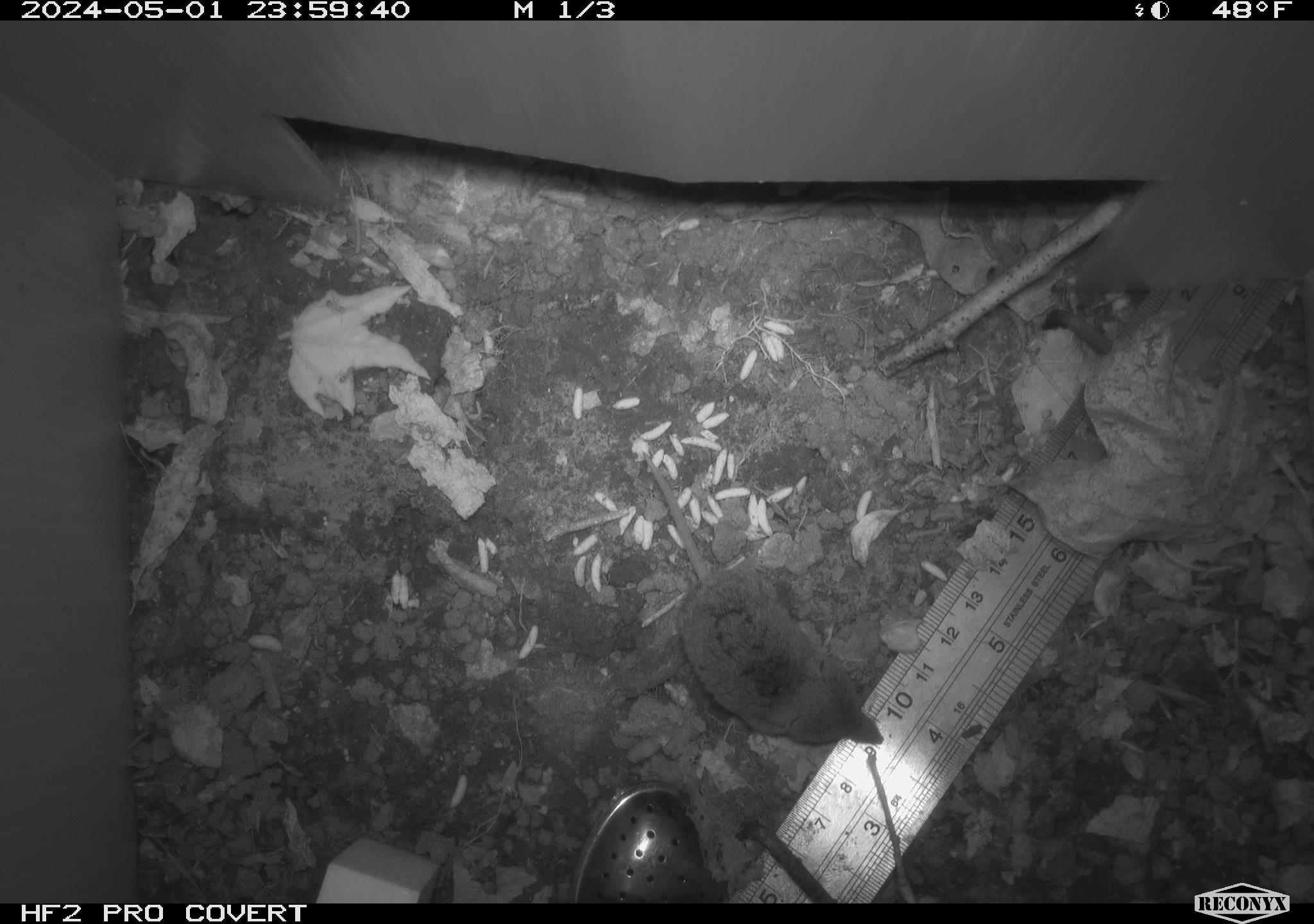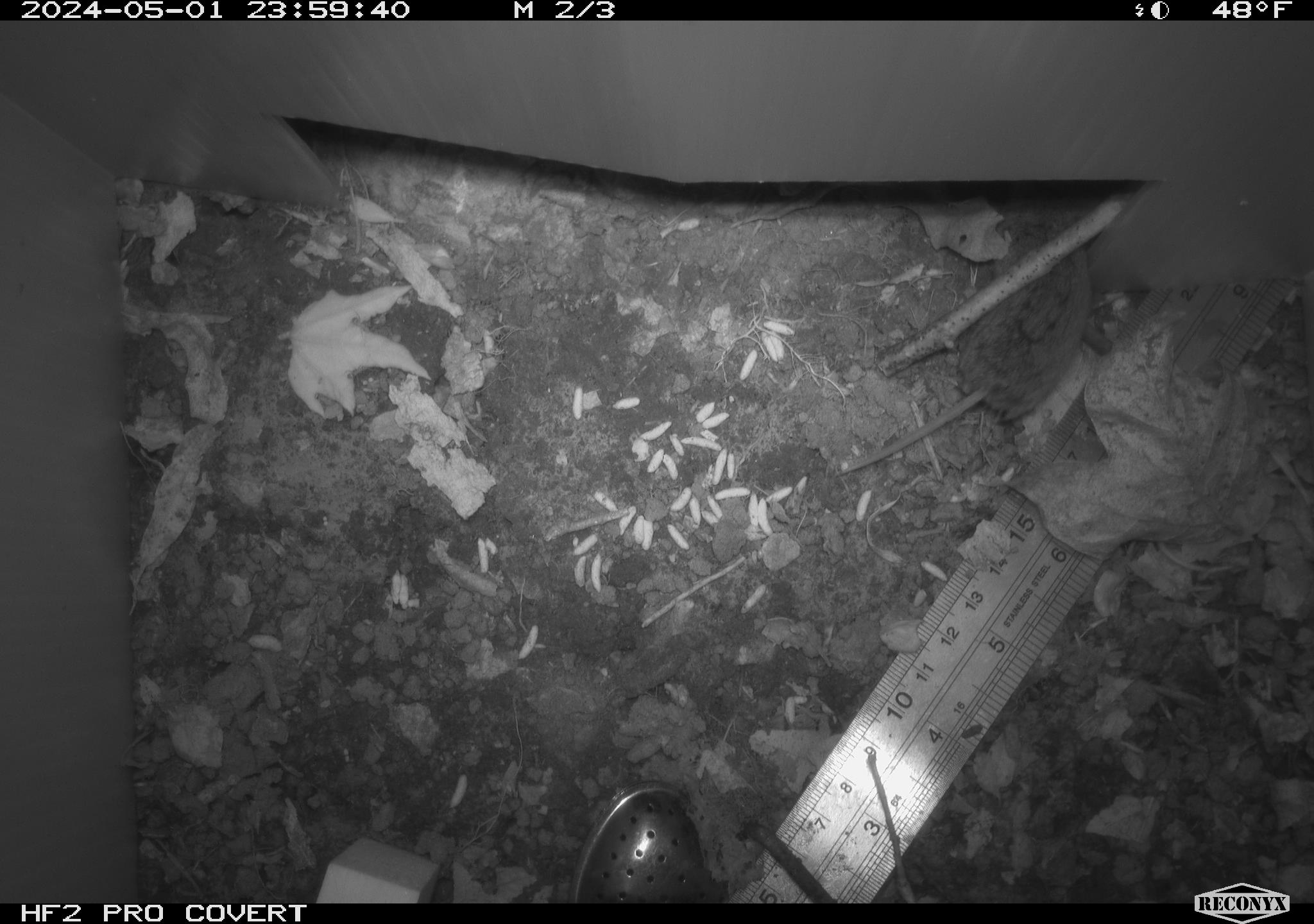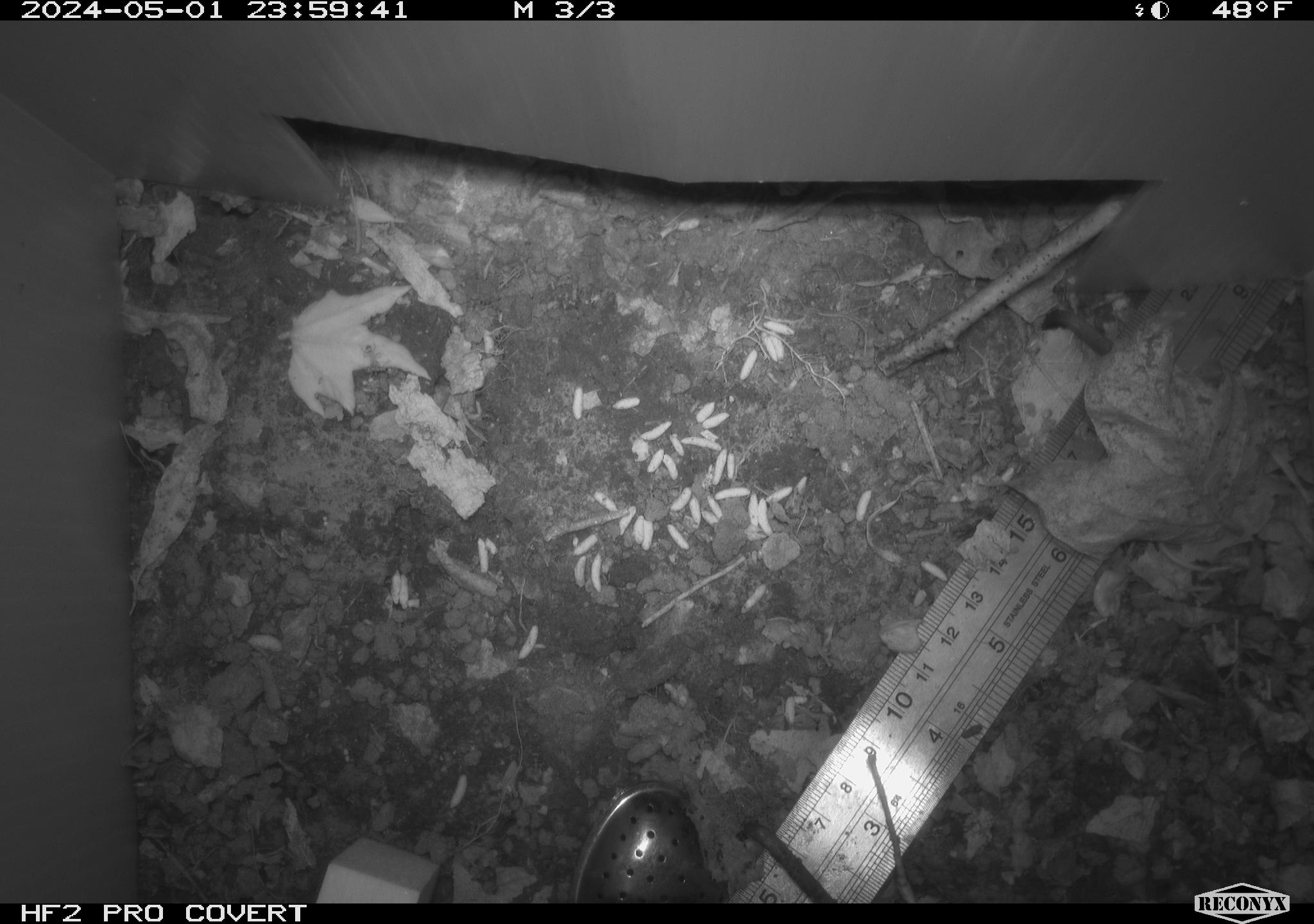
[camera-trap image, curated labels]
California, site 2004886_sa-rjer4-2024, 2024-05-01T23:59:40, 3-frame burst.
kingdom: Animalia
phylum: Chordata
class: Mammalia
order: Eulipotyphla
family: Soricidae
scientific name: Soricidae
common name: shrews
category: soricidae family